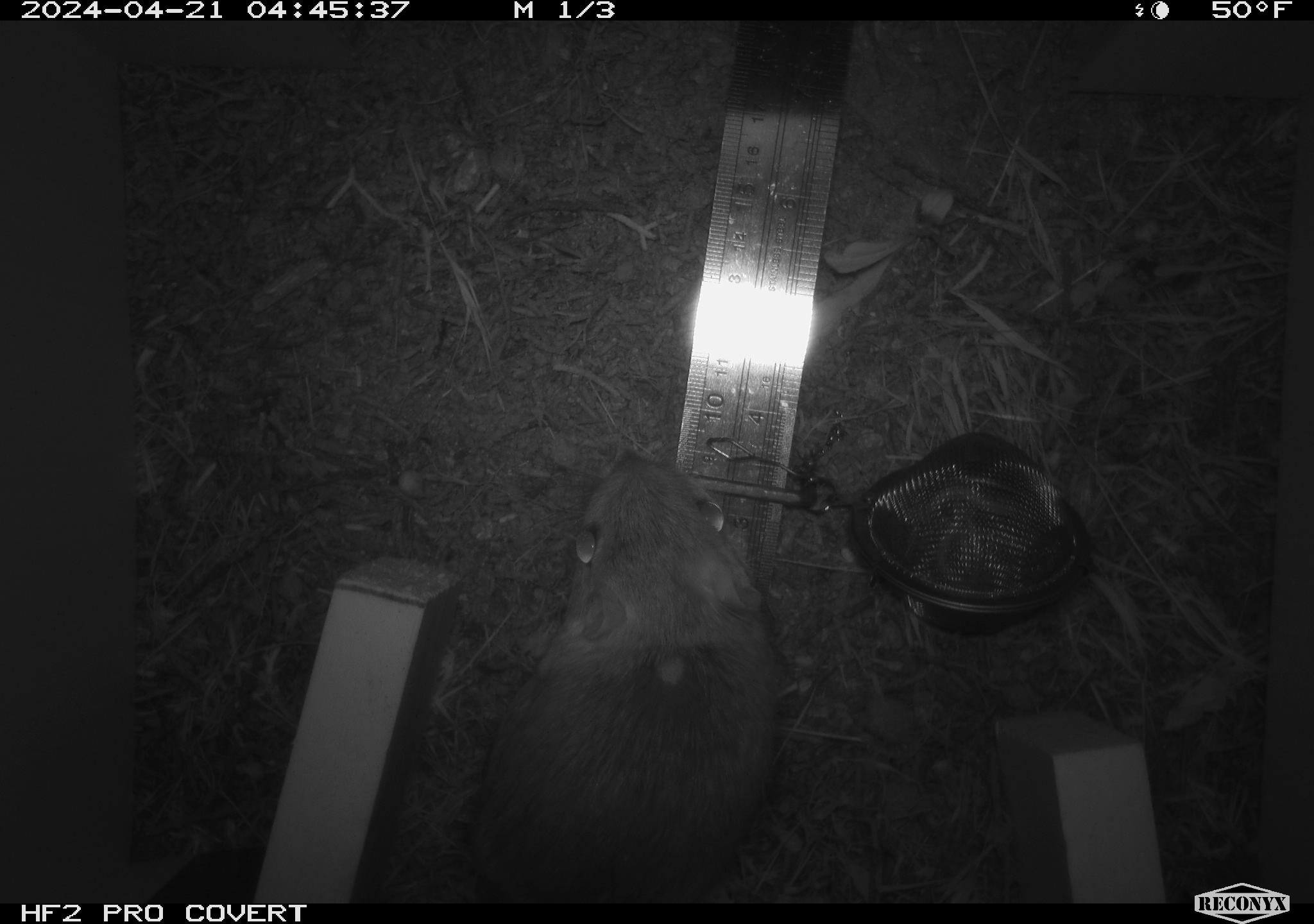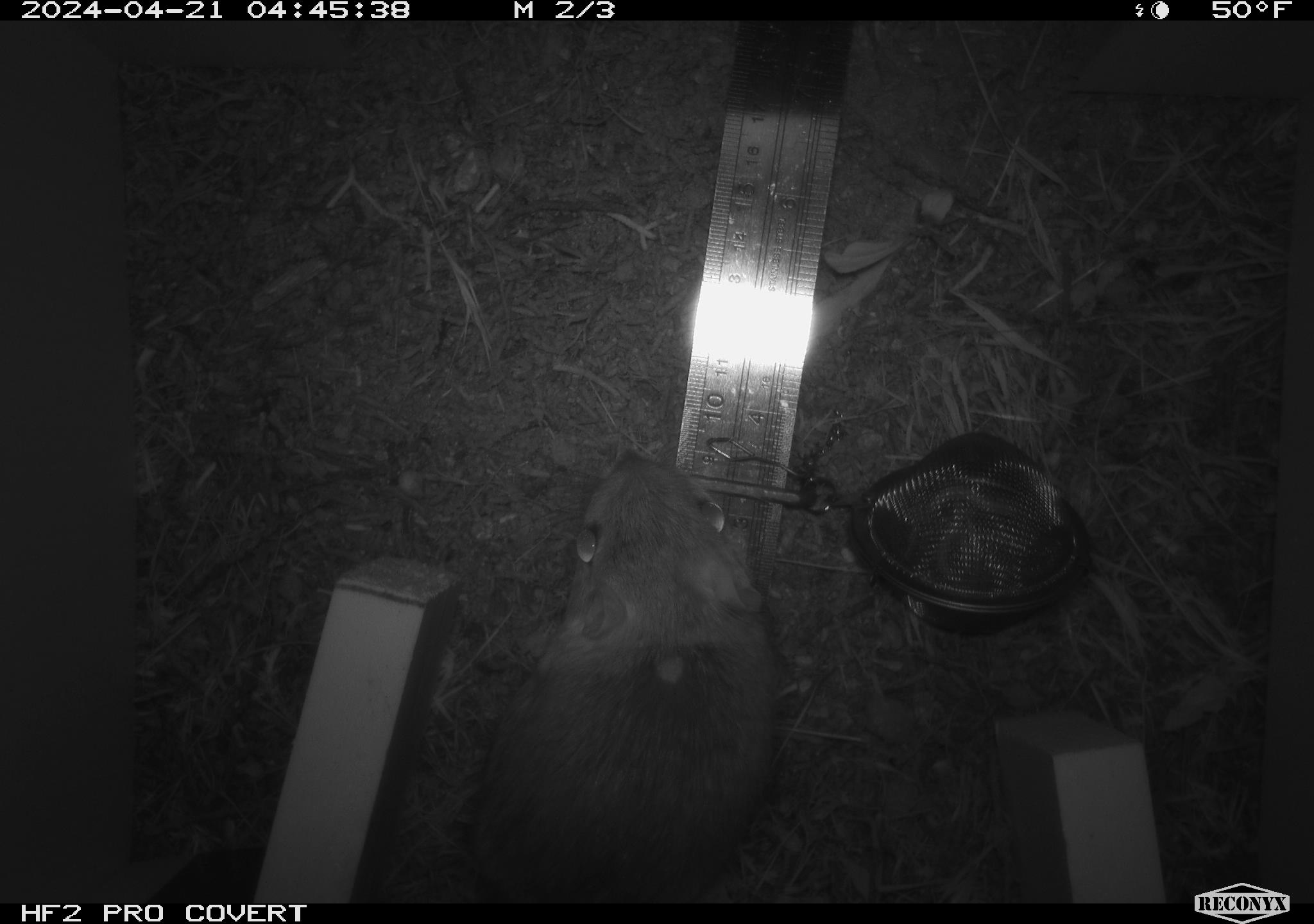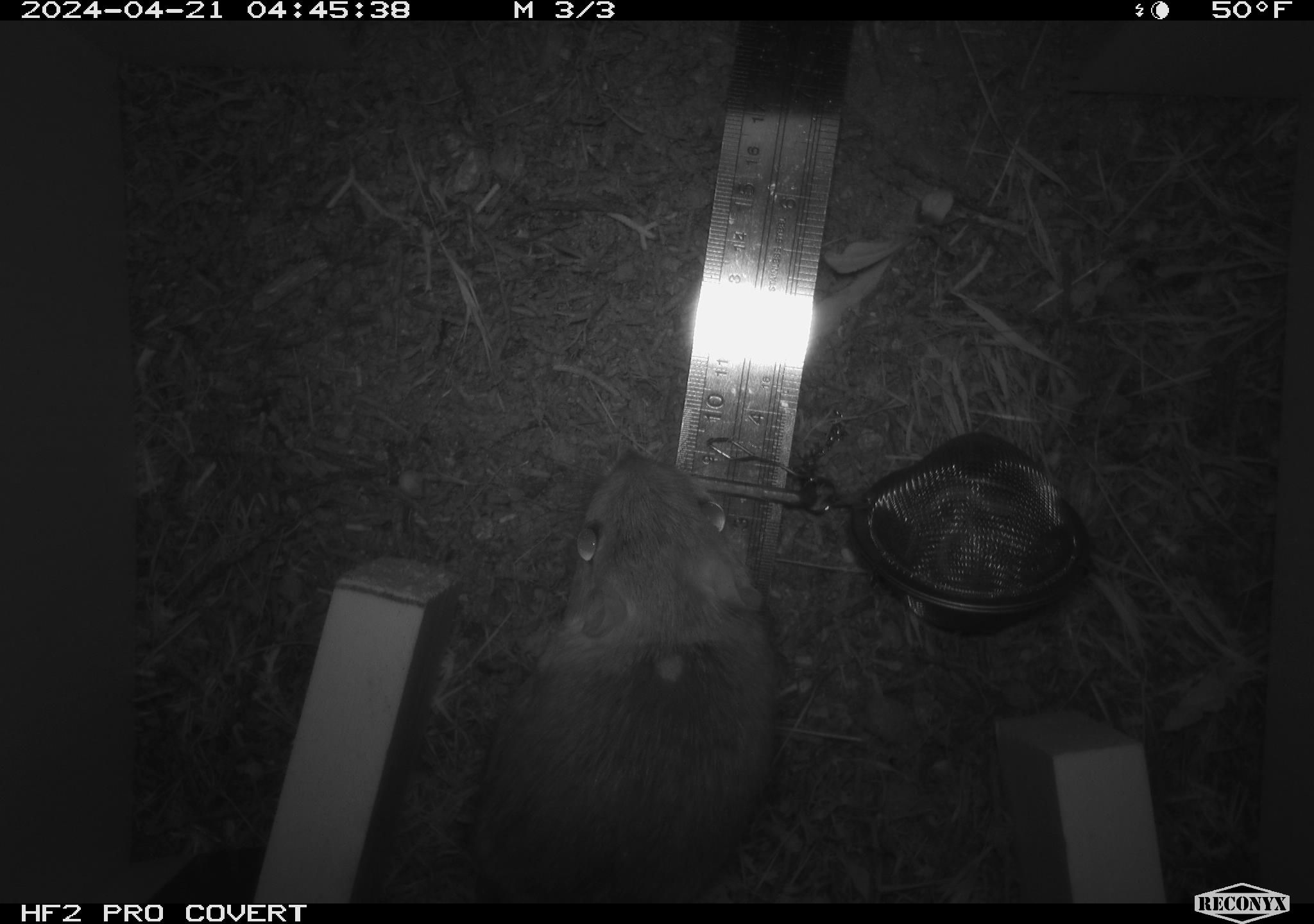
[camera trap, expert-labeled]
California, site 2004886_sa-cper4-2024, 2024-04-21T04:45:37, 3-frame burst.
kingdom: Animalia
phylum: Chordata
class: Mammalia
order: Rodentia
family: Heteromyidae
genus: Dipodomys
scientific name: Dipodomys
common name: kangaroo rats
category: dipodomys species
Dipodomys species (kangaroo rats) (Dipodomys).